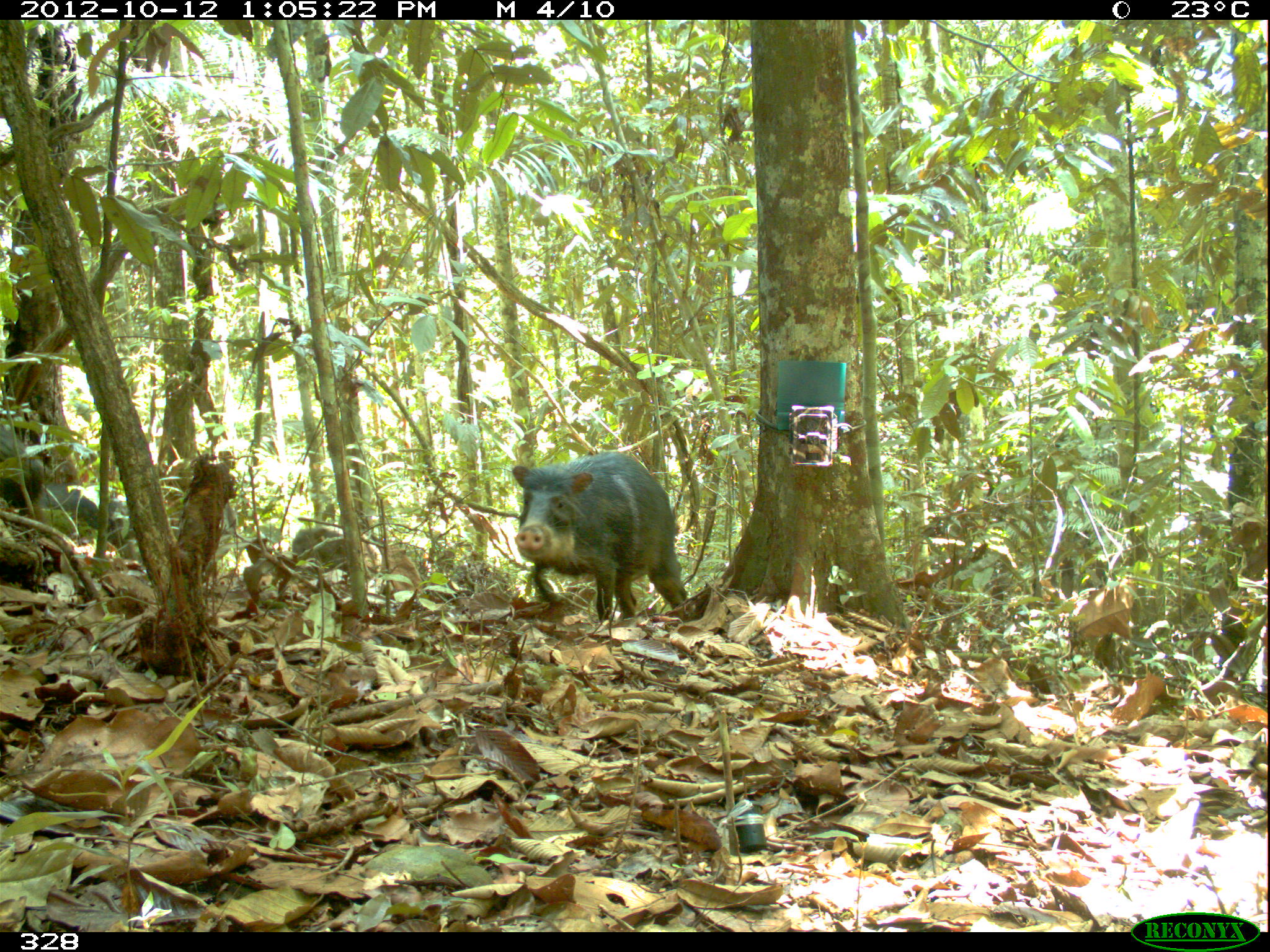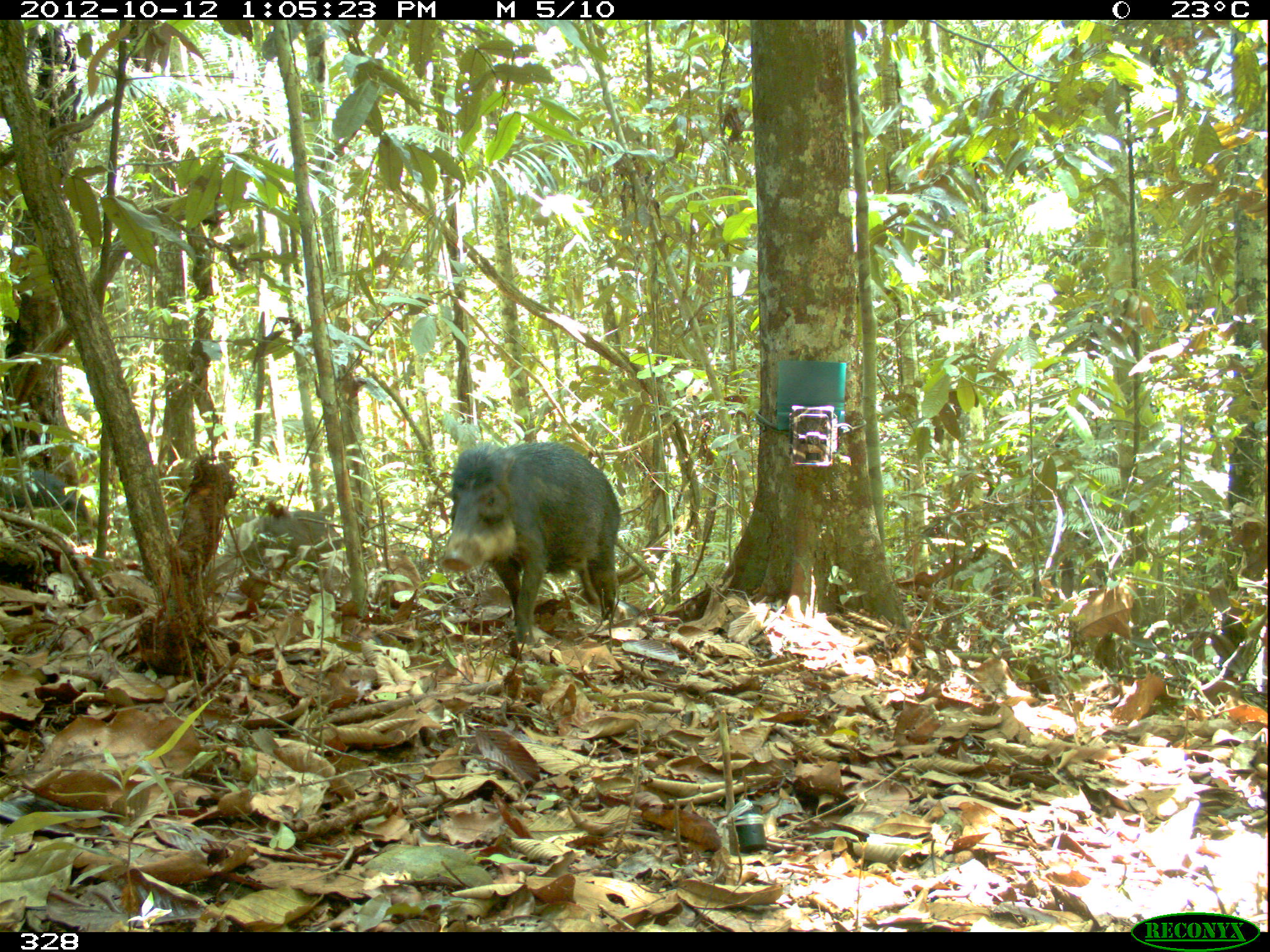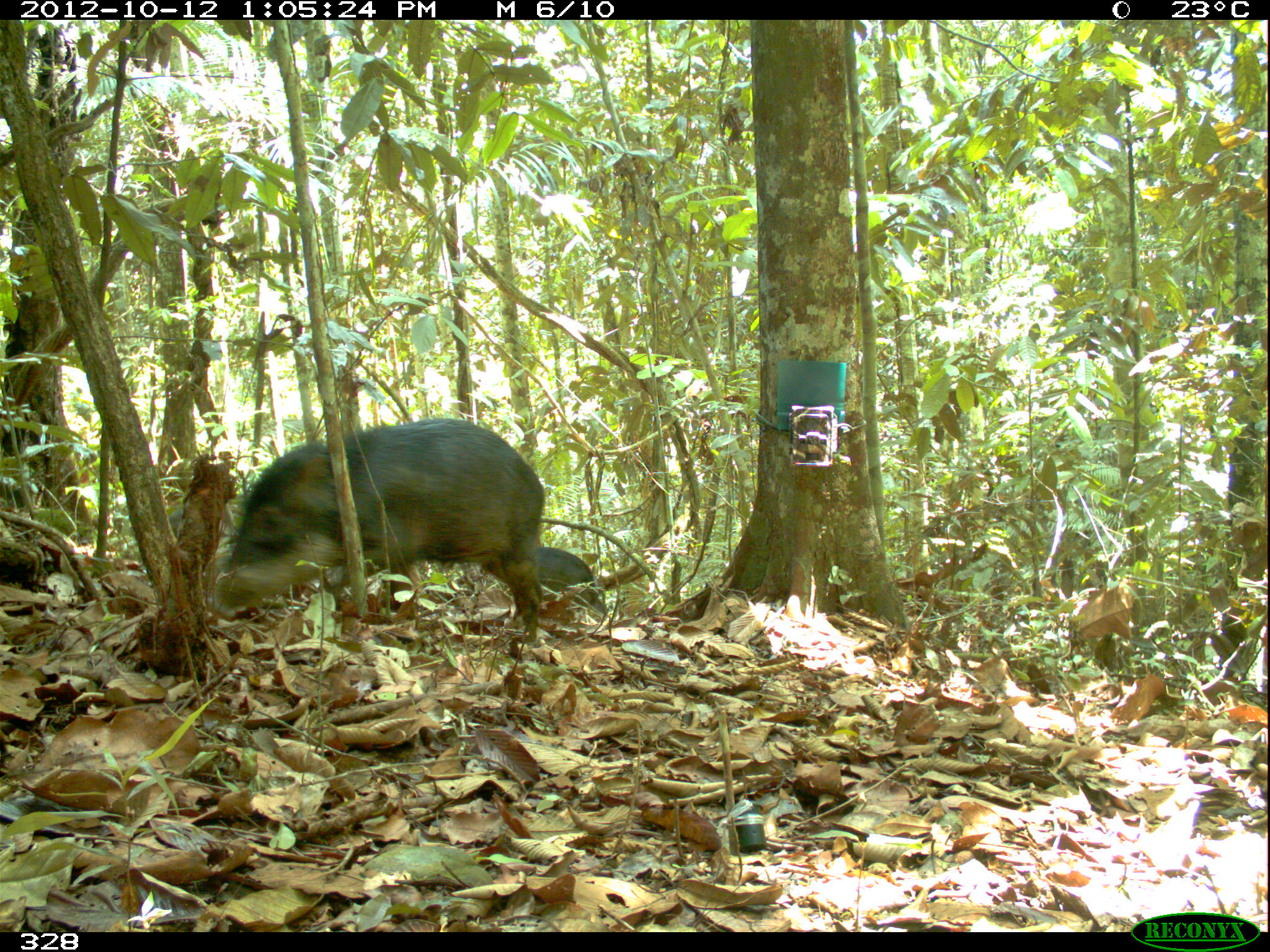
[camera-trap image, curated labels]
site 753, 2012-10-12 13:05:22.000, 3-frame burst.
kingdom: Animalia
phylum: Chordata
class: Mammalia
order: Artiodactyla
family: Tayassuidae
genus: Tayassu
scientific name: Tayassu pecari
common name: white-lipped peccary